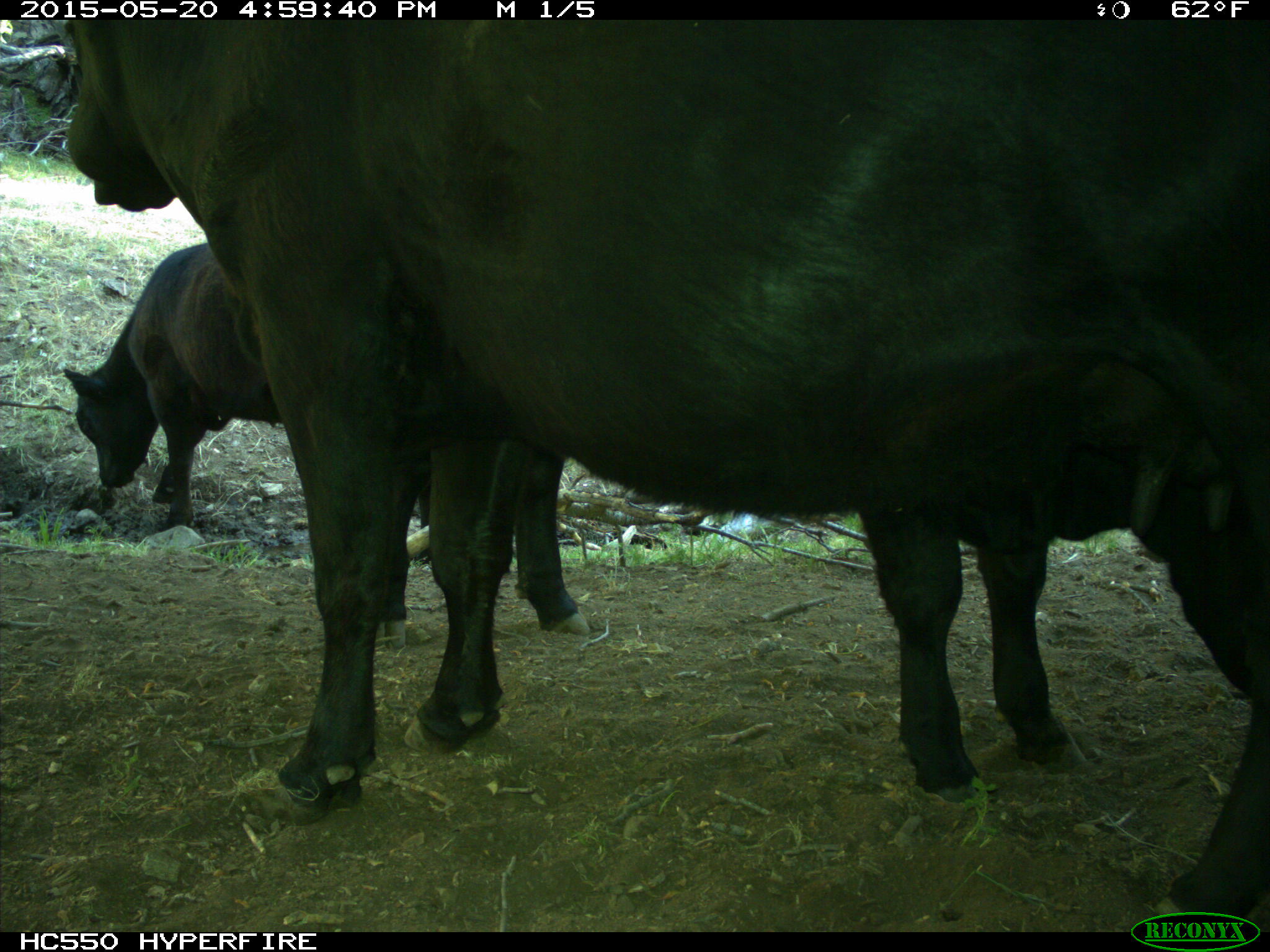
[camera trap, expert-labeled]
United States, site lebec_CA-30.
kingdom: Animalia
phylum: Chordata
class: Mammalia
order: Artiodactyla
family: Bovidae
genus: Bos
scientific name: Bos taurus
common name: domestic cow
Bos taurus (domestic cow).